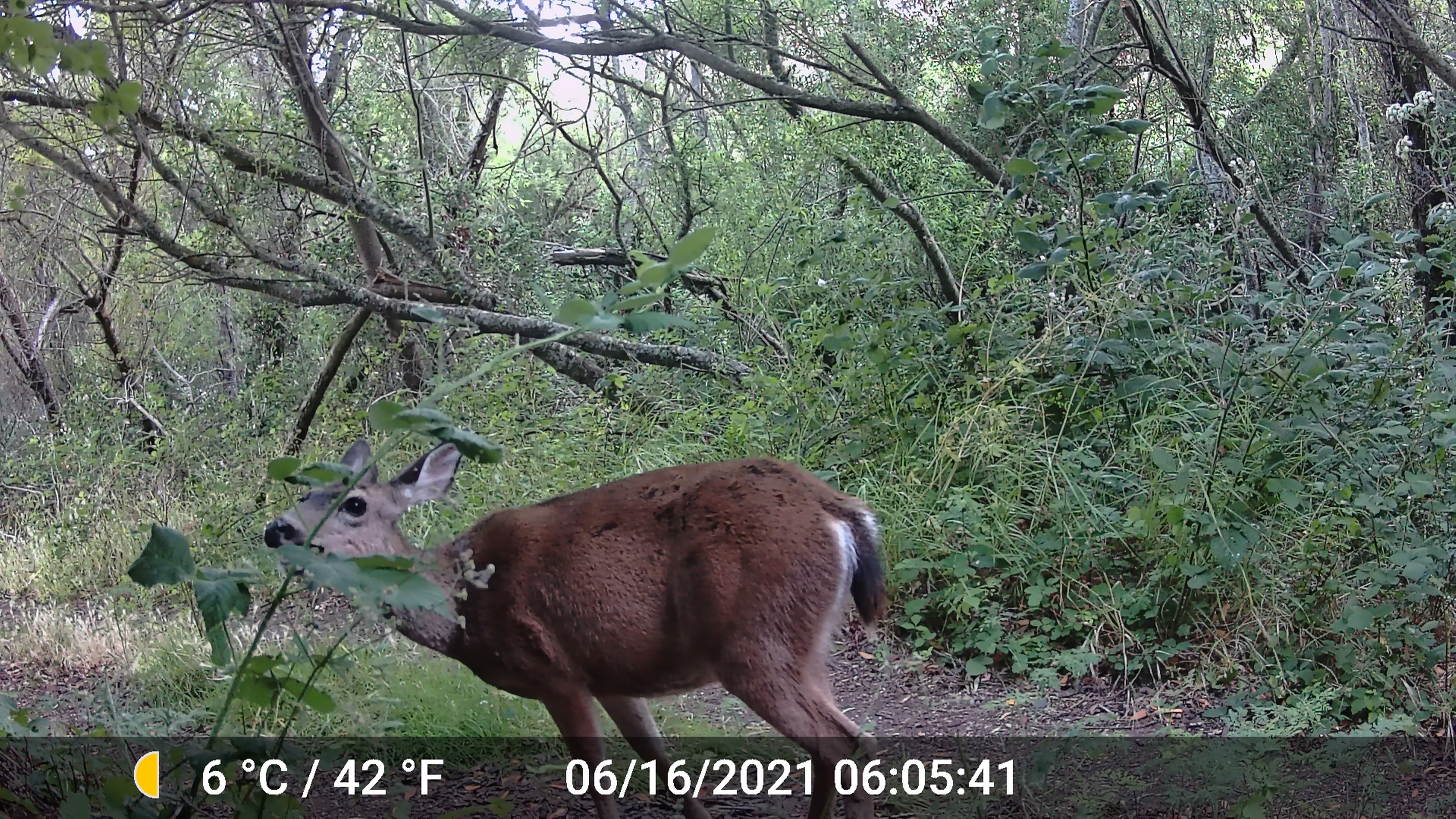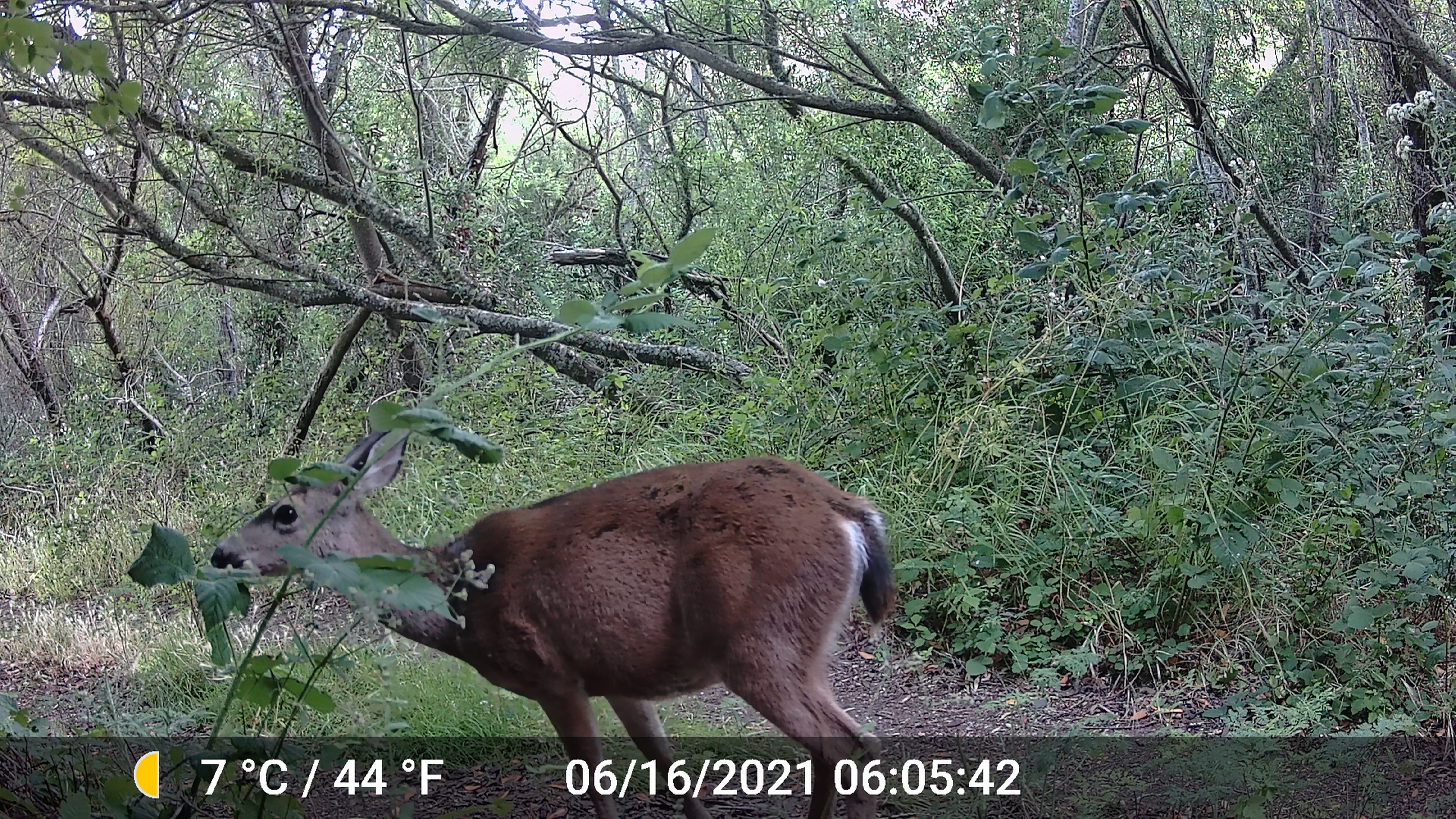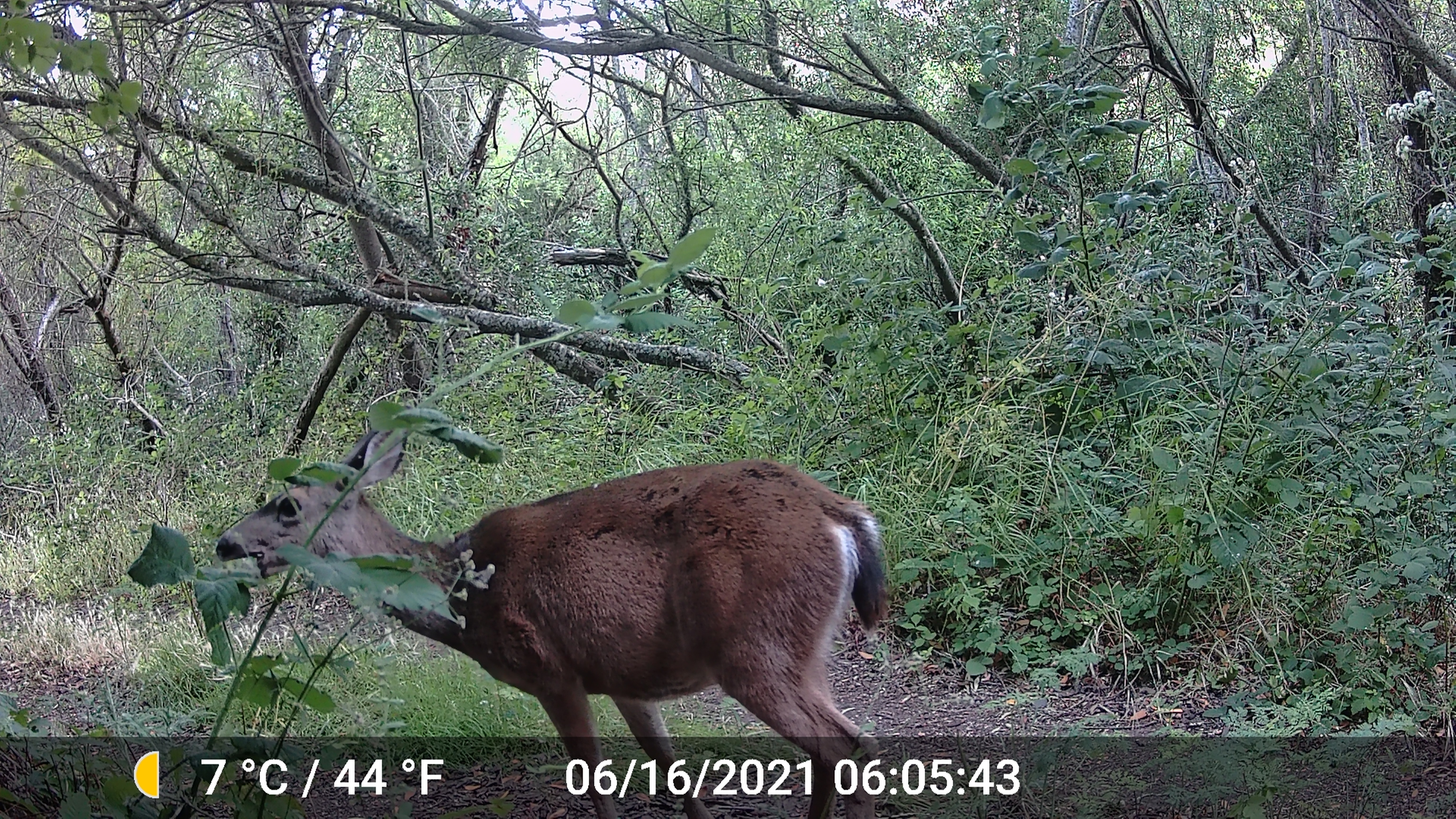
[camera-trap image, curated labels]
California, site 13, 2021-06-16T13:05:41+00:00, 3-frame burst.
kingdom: Animalia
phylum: Chordata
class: Mammalia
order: Artiodactyla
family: Cervidae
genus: Odocoileus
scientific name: Odocoileus hemionus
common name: mule deer